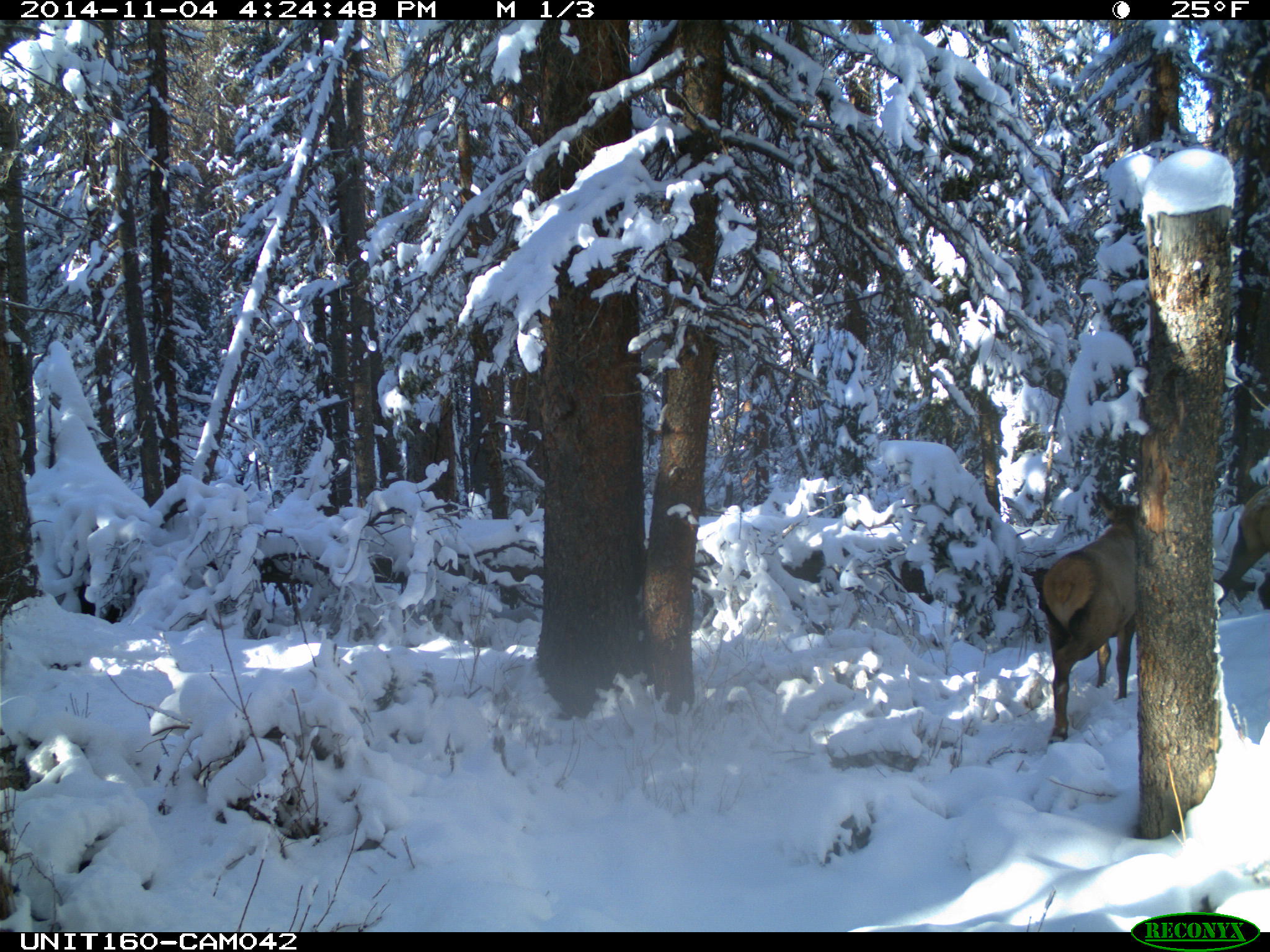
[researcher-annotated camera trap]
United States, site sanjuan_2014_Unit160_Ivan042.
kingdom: Animalia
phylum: Chordata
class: Mammalia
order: Artiodactyla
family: Cervidae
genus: Cervus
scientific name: Cervus elaphus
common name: red deer